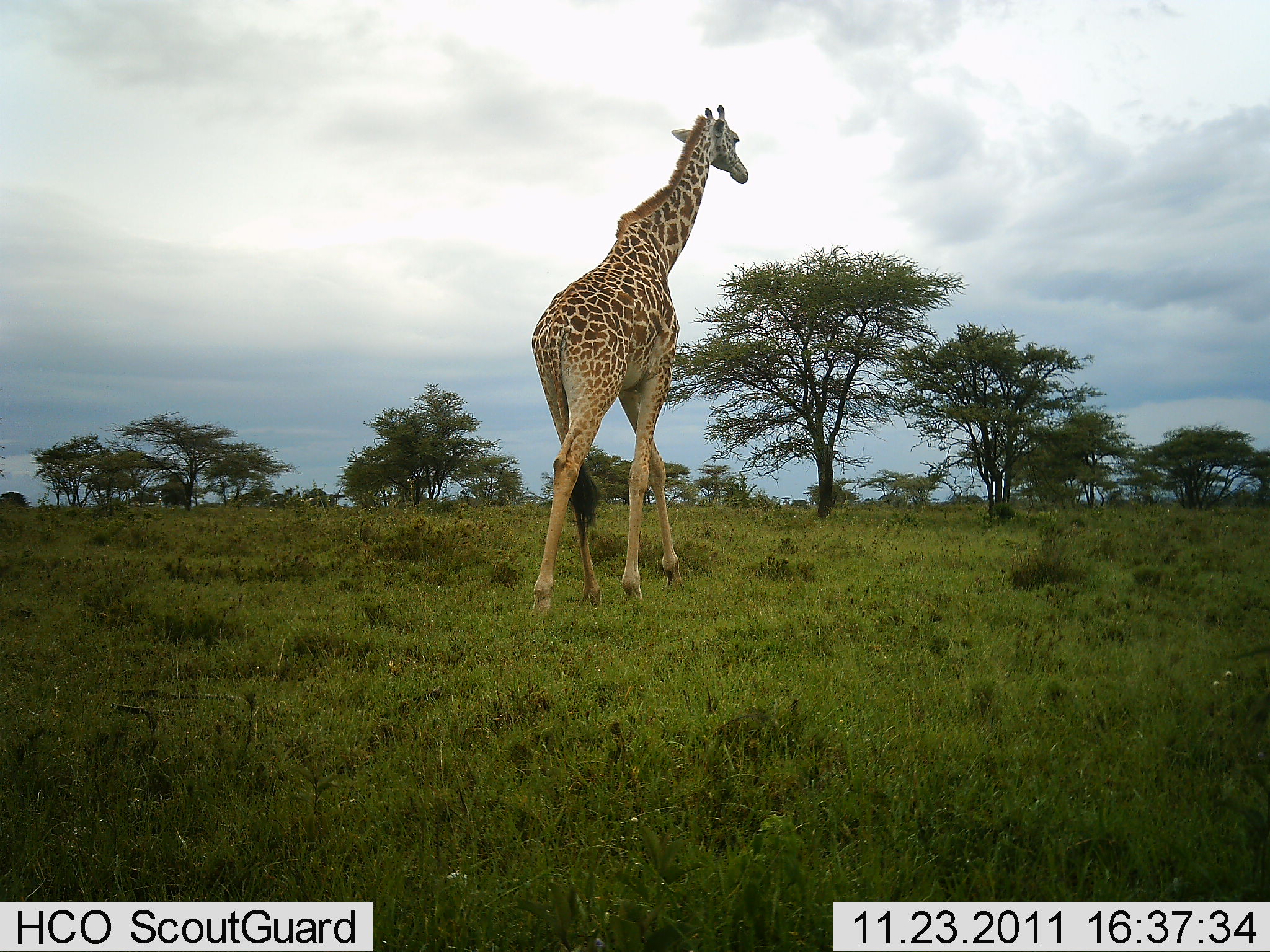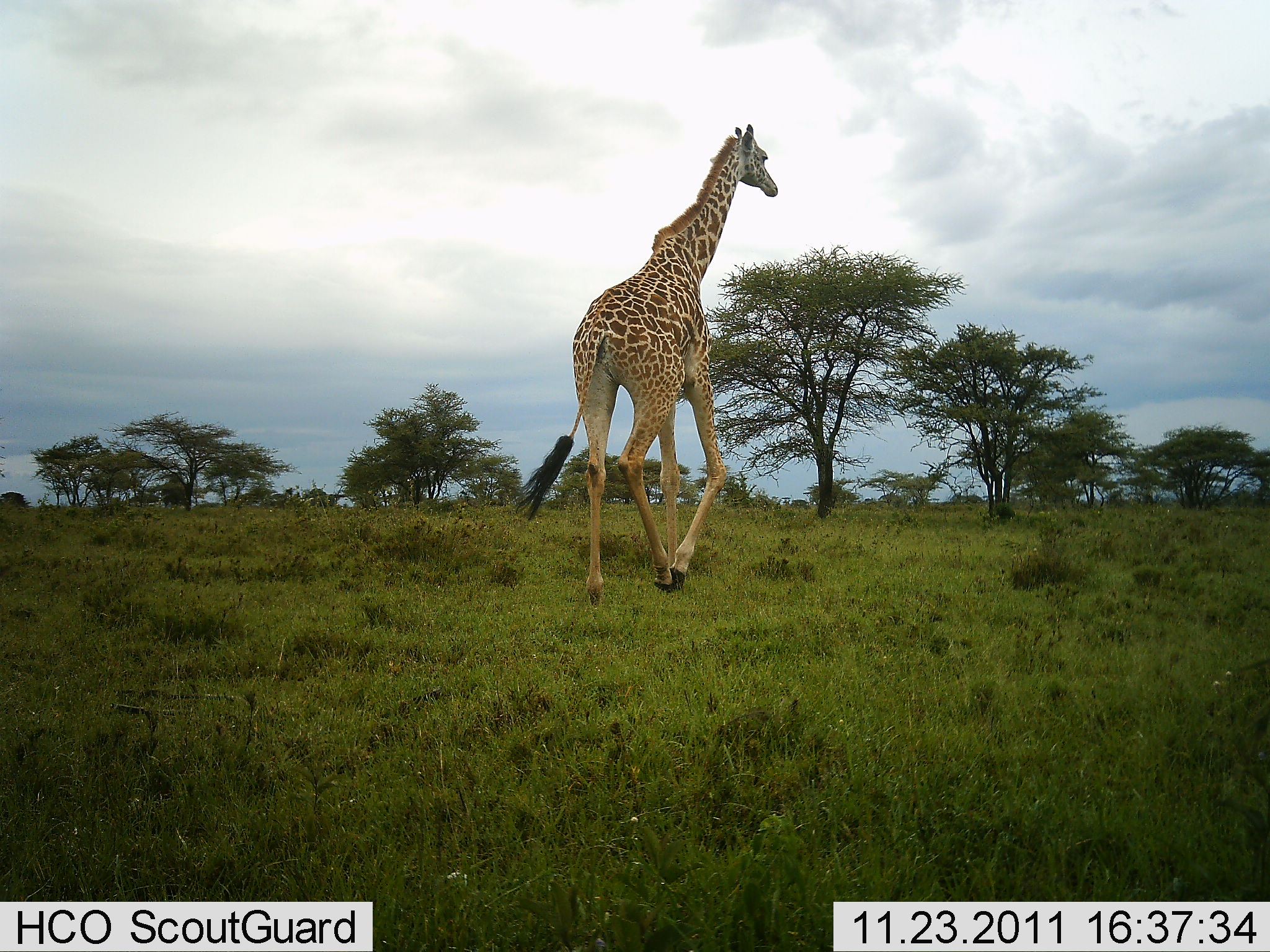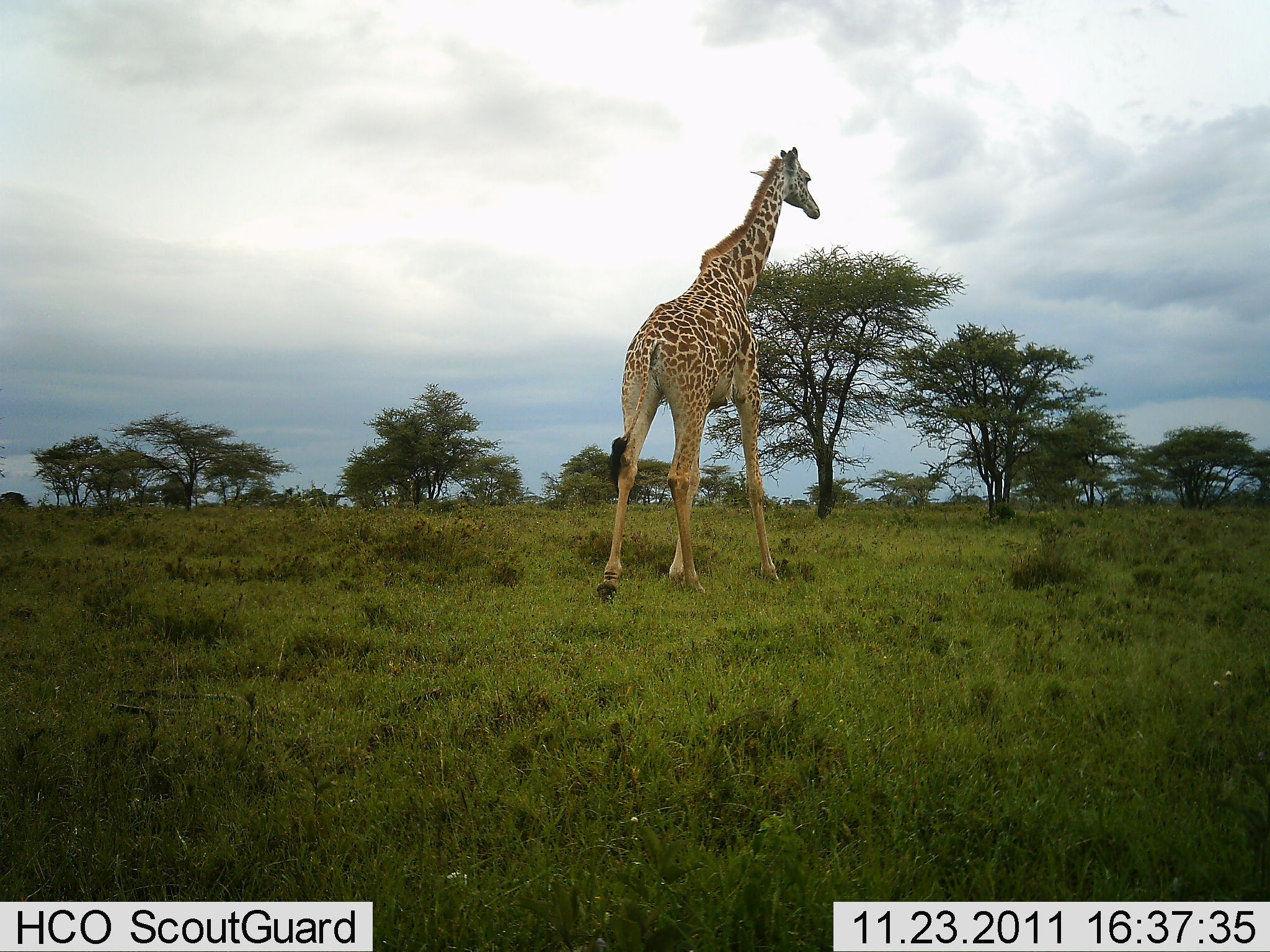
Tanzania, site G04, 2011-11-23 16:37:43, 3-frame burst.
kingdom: Animalia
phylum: Chordata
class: Mammalia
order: Artiodactyla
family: Giraffidae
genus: Giraffa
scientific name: Giraffa camelopardalis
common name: giraffe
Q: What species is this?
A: Giraffe (Giraffa camelopardalis).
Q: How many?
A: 1.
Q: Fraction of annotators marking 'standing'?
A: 0%.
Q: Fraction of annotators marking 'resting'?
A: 0%.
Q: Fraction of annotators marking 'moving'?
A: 100%.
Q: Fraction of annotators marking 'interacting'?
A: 0%.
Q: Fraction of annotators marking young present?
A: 0%.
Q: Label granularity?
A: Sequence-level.